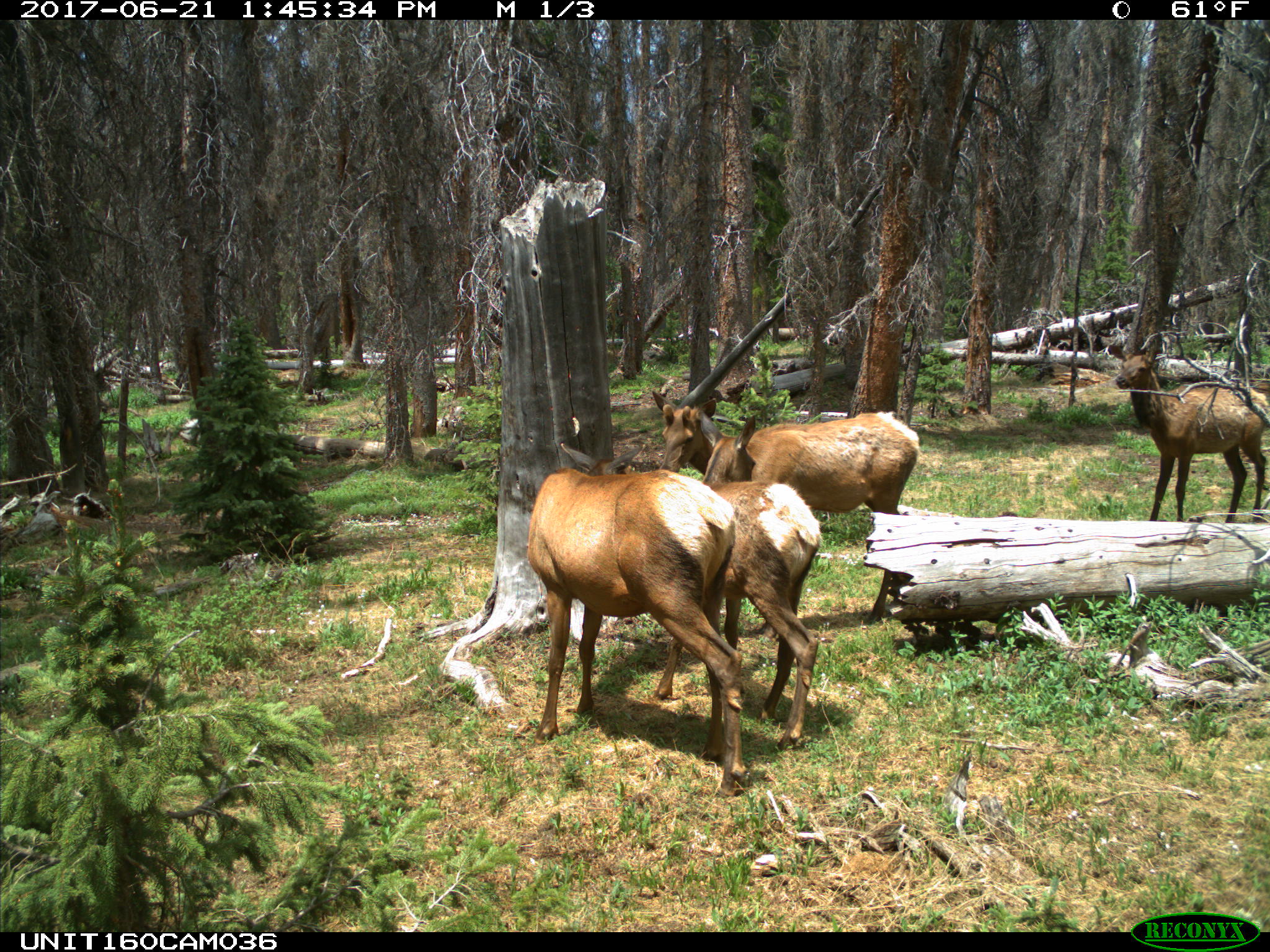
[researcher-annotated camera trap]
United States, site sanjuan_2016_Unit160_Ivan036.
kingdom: Animalia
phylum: Chordata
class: Mammalia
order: Artiodactyla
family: Cervidae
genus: Cervus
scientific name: Cervus elaphus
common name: red deer